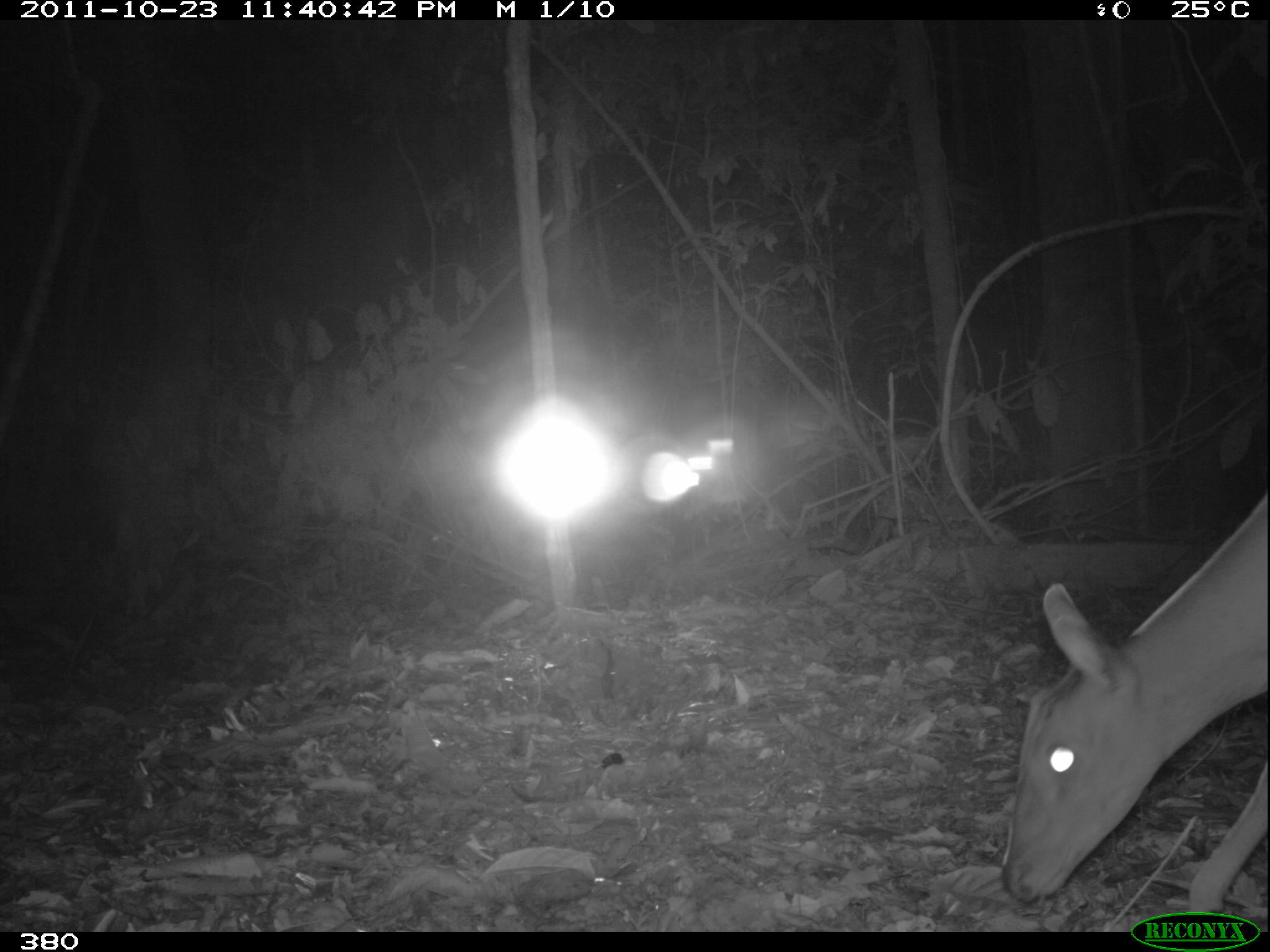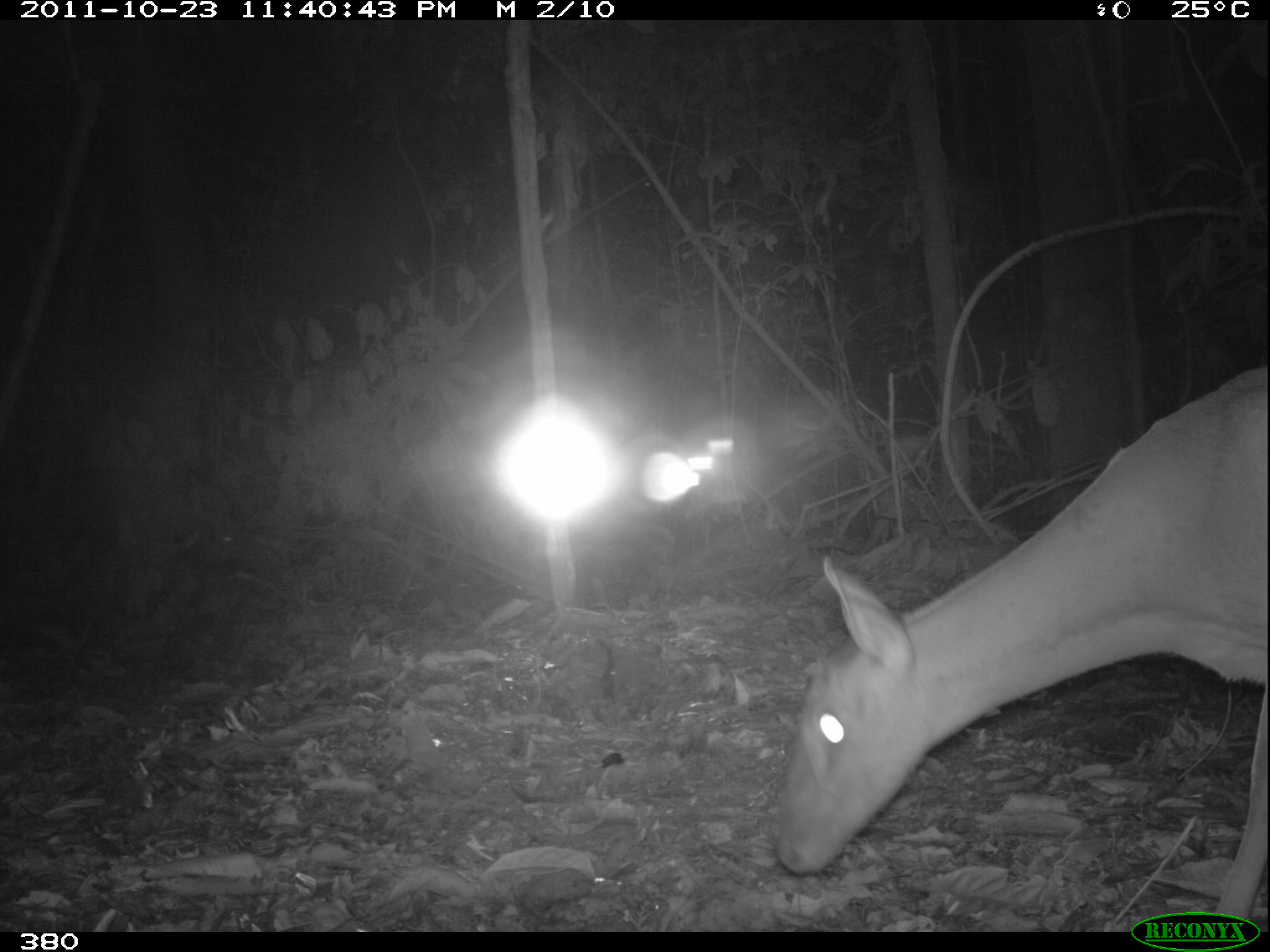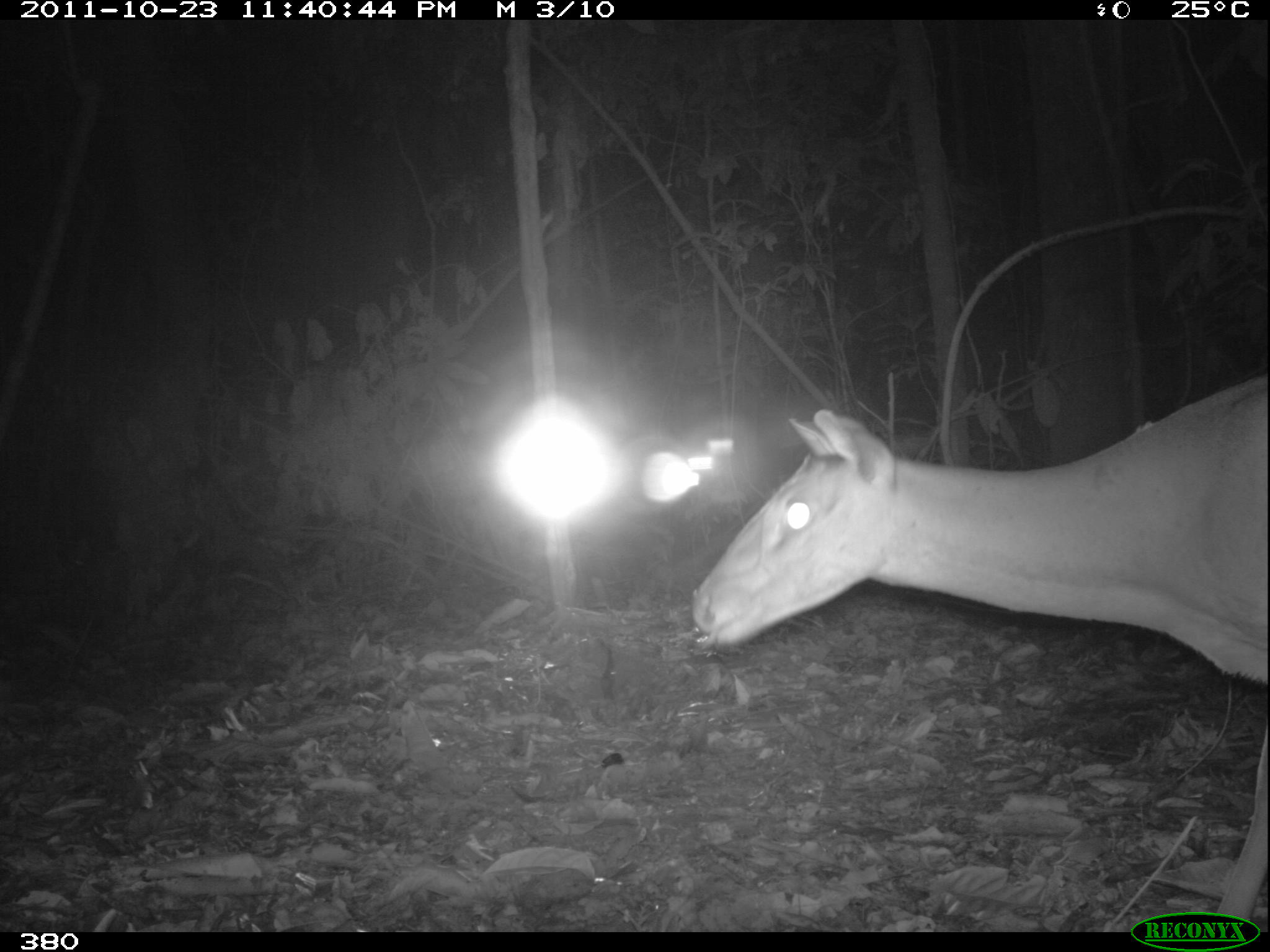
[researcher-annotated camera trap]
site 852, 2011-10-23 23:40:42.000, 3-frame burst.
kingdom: Animalia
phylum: Chordata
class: Mammalia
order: Artiodactyla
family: Cervidae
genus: Mazama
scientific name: Mazama americana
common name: red brocket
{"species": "Mazama americana (red brocket)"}